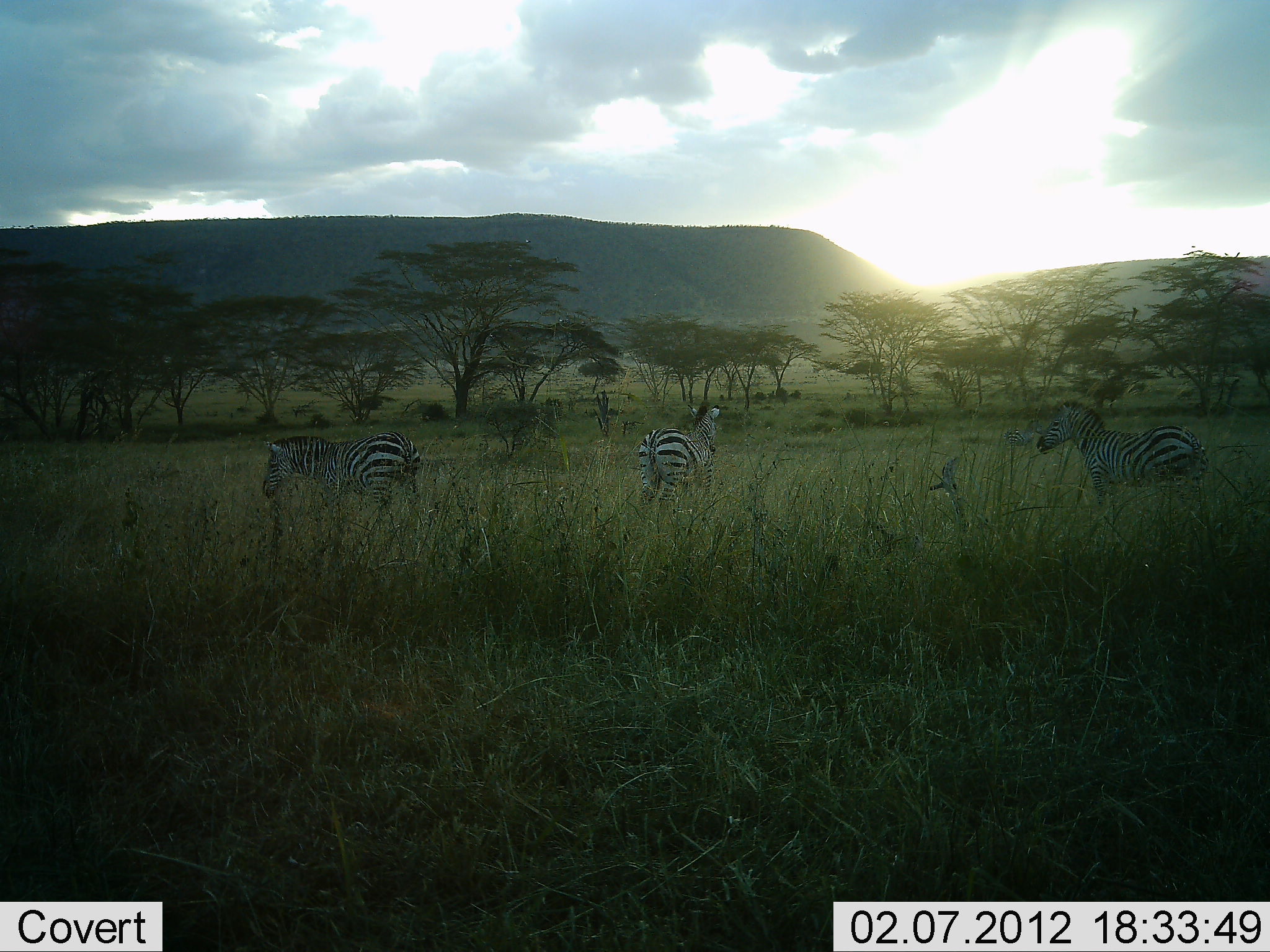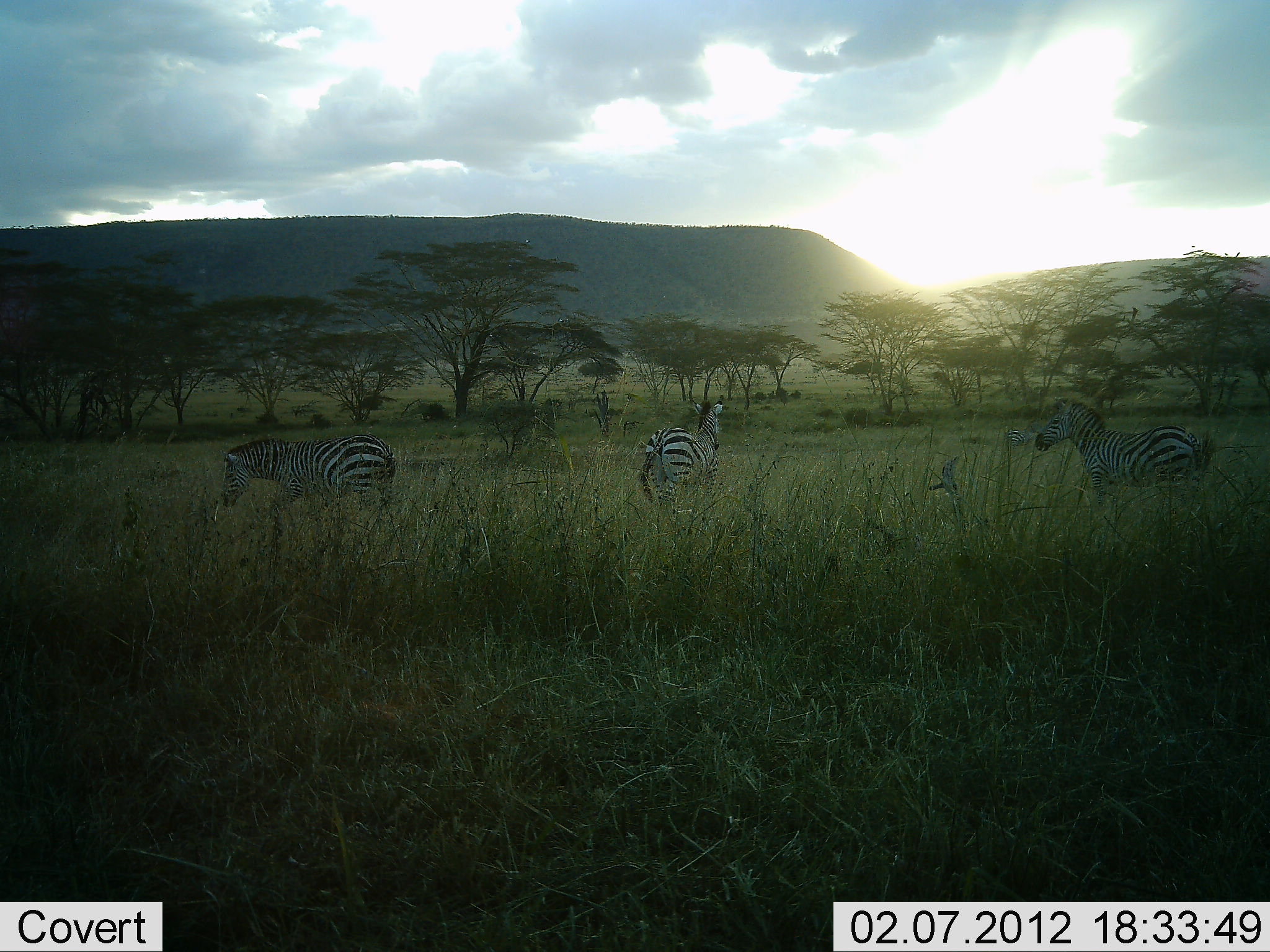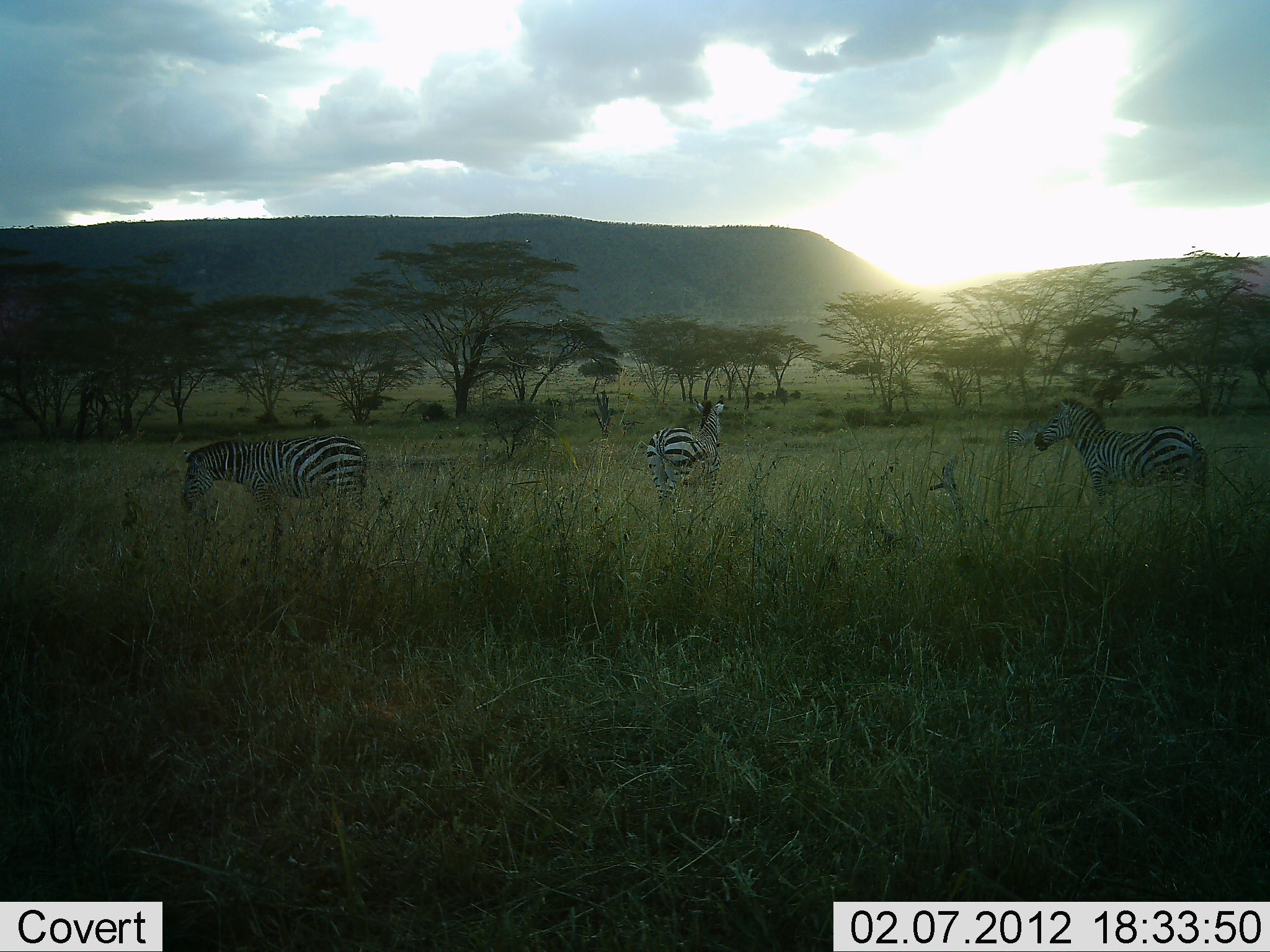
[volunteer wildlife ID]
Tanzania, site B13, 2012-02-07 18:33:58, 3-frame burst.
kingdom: Animalia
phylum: Chordata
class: Mammalia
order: Perissodactyla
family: Equidae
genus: Equus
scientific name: Equus quagga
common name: plains zebra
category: zebra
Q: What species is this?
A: Zebra (plains zebra) (Equus quagga).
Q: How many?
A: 3.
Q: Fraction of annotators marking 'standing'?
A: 64%.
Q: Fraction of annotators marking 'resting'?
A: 0%.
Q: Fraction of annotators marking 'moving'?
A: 86%.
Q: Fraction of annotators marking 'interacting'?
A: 7%.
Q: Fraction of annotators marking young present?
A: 0%.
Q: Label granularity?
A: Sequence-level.